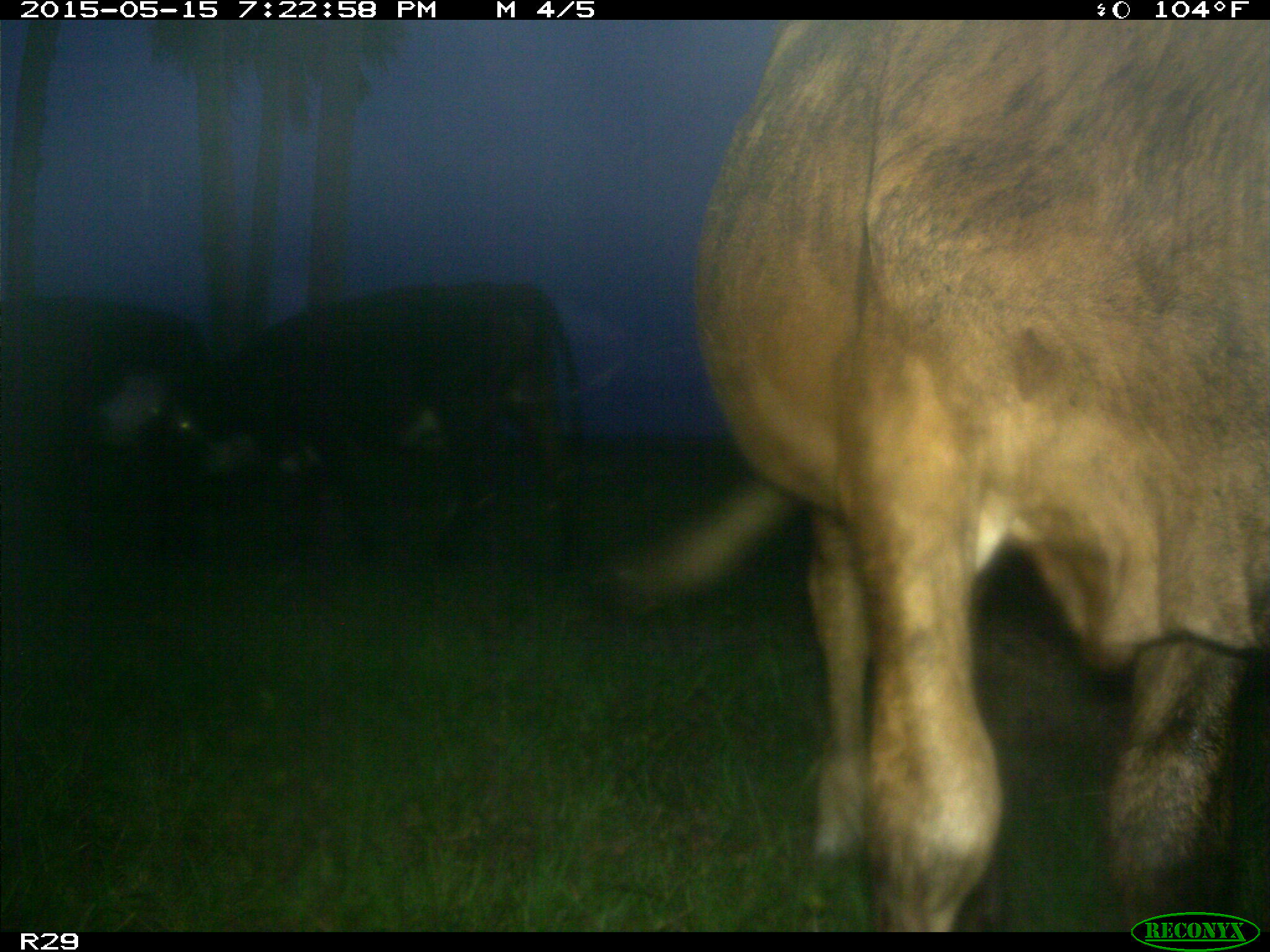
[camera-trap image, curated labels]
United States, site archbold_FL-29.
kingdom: Animalia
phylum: Chordata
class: Mammalia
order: Artiodactyla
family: Bovidae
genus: Bos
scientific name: Bos taurus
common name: domestic cow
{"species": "Bos taurus (domestic cow)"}